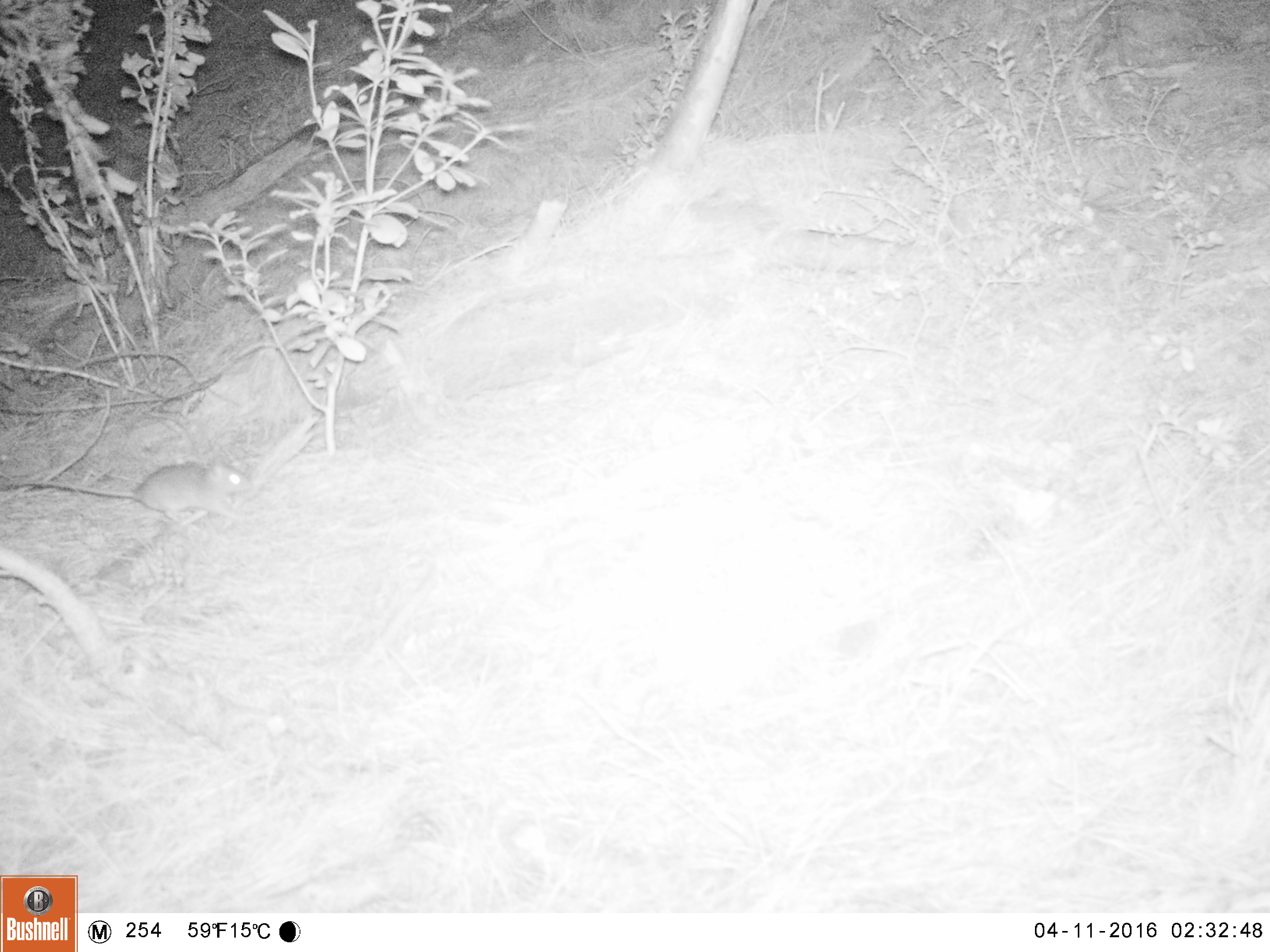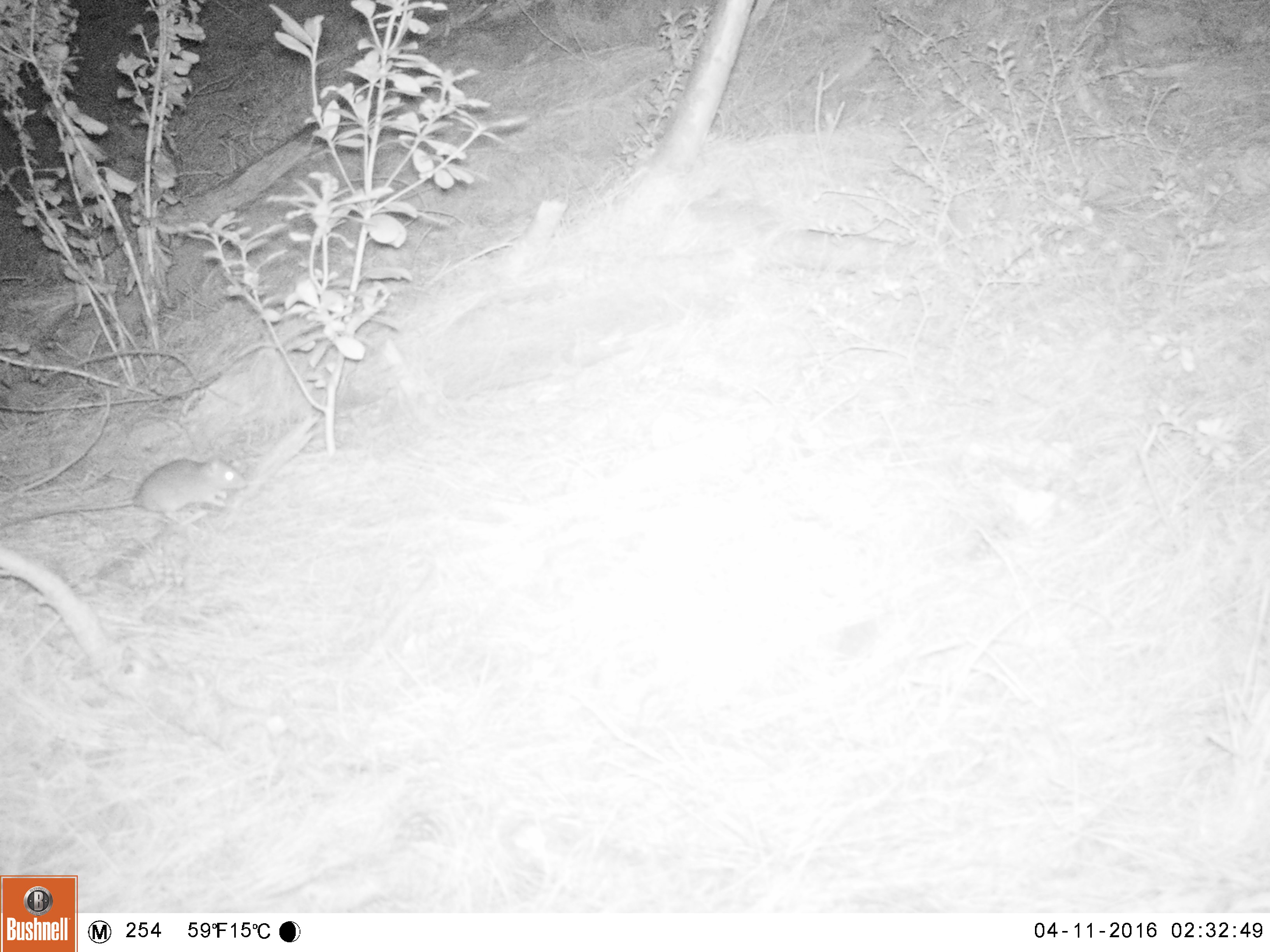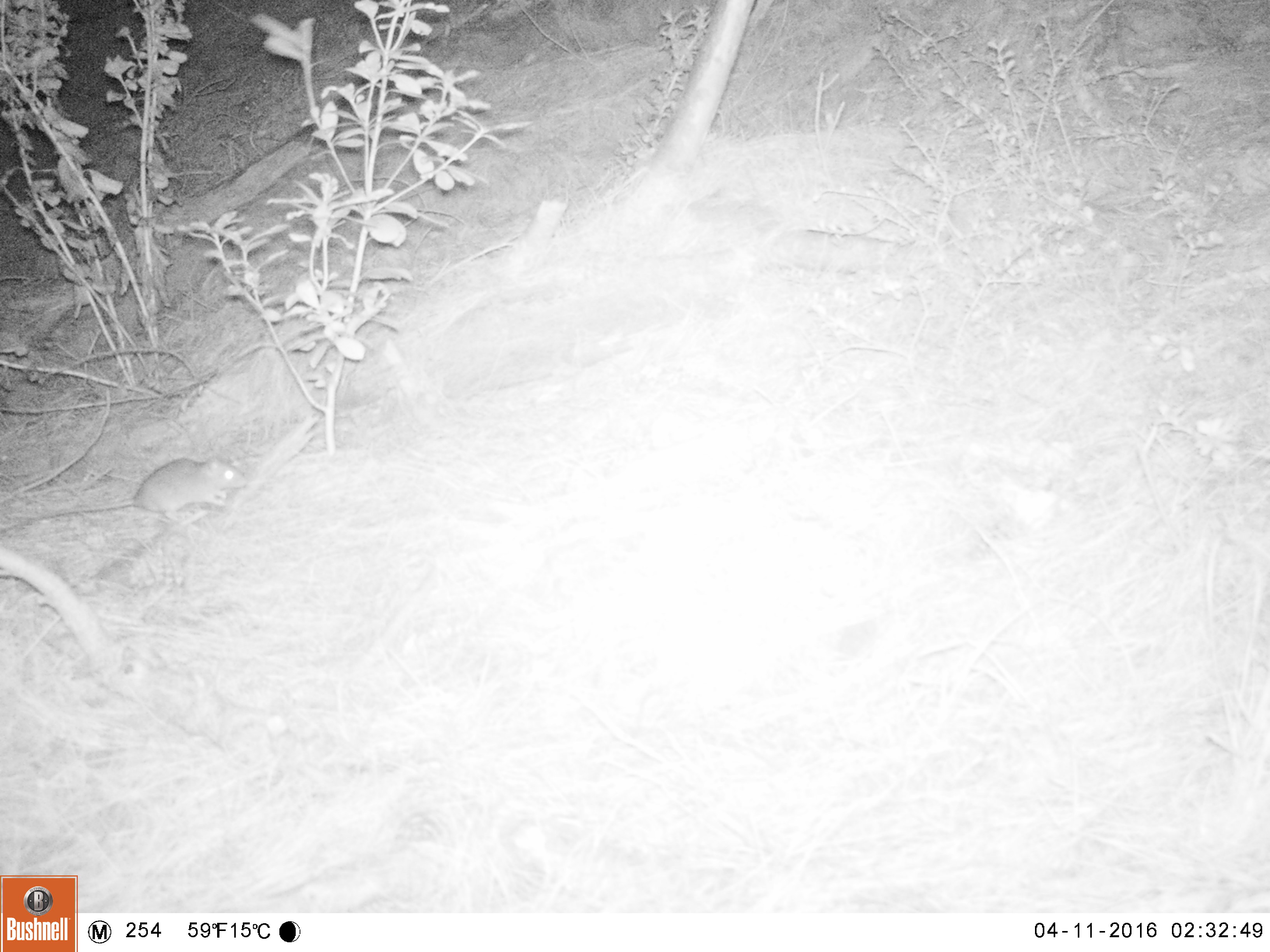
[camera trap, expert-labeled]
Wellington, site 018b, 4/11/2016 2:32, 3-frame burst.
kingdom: Animalia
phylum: Chordata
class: Mammalia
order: Rodentia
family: Muridae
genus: Rattus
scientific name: Rattus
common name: rat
Rat (Rattus).